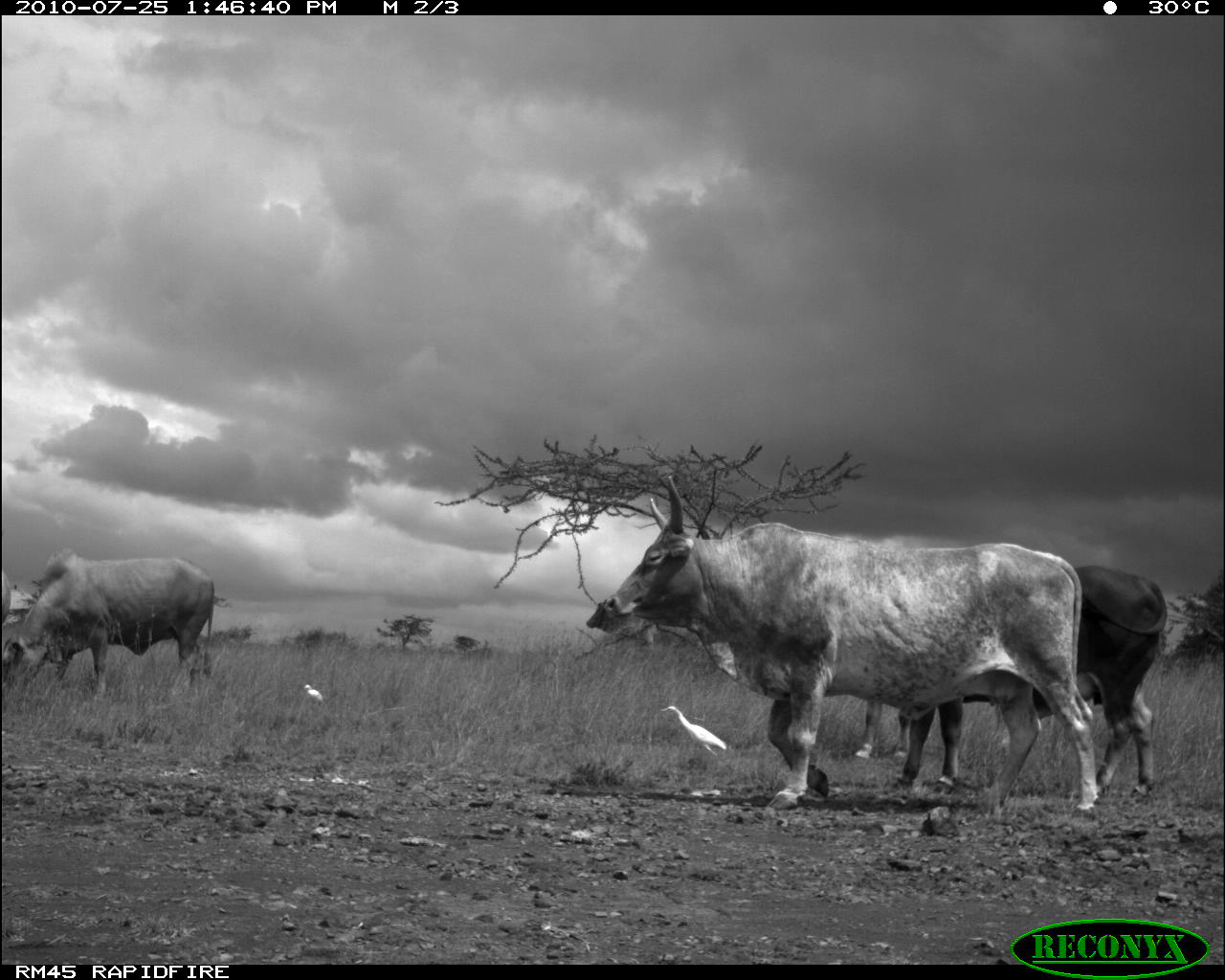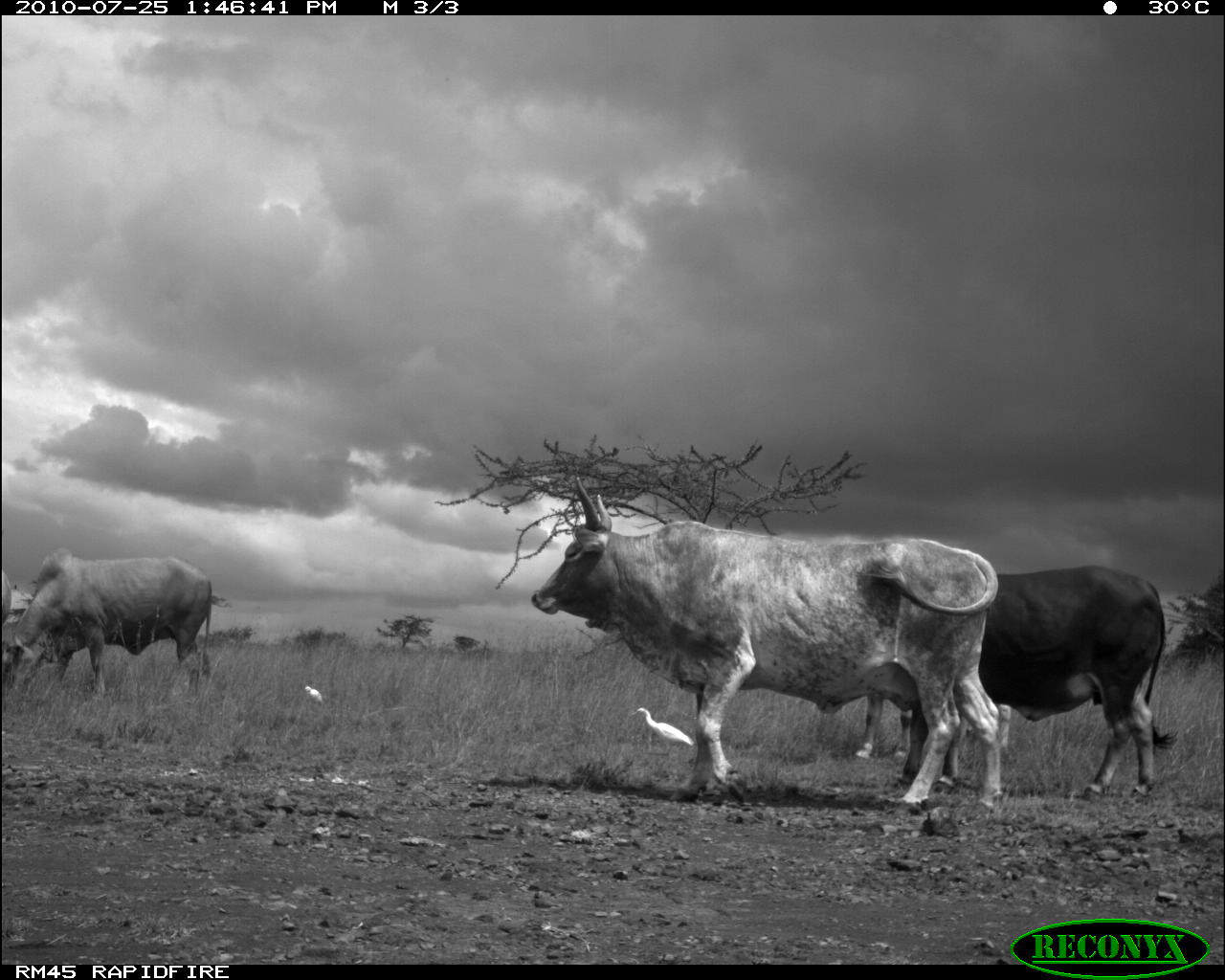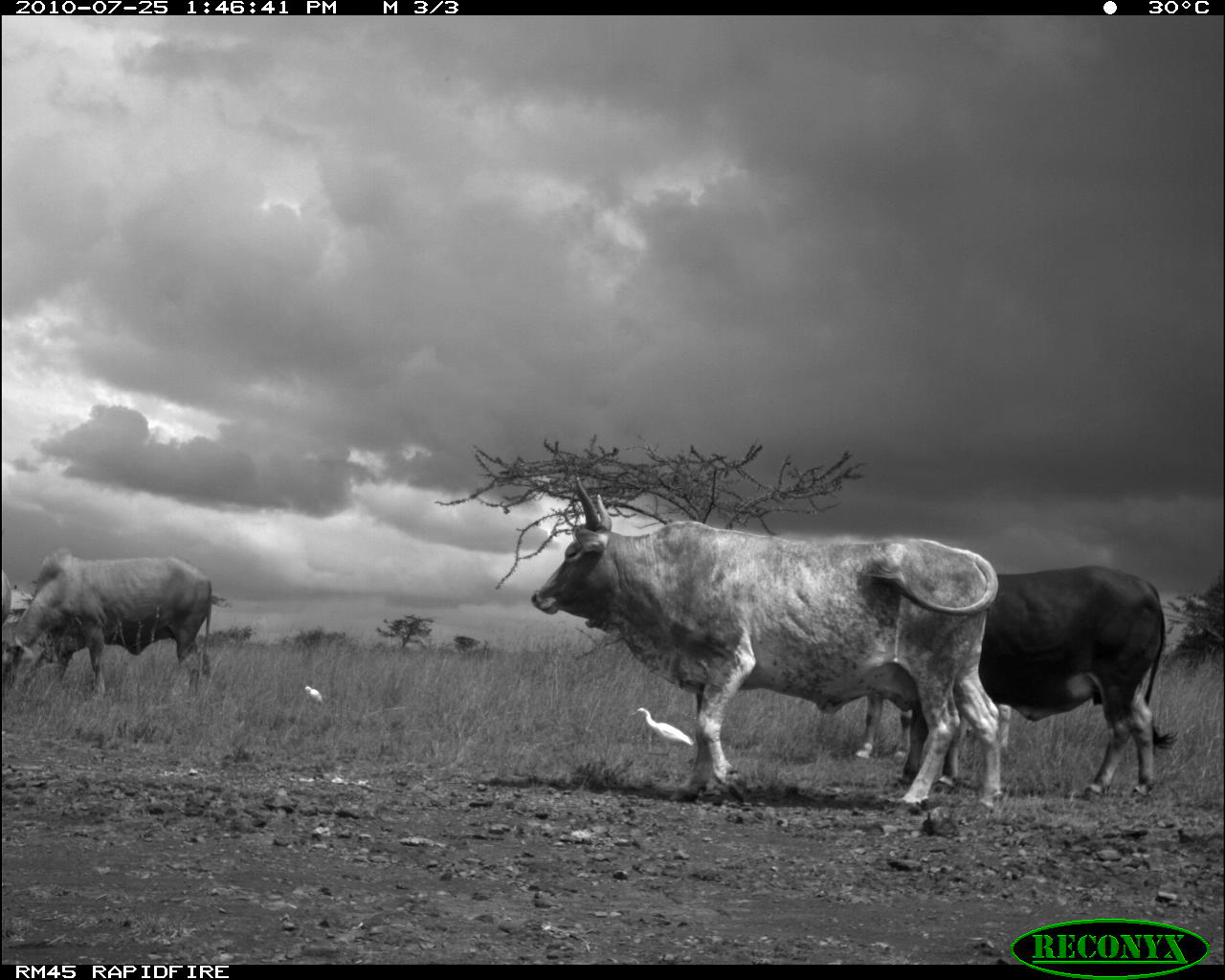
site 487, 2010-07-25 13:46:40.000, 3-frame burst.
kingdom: Animalia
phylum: Chordata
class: Mammalia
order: Artiodactyla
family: Bovidae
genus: Bos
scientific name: Bos taurus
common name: domestic cattle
Bos taurus (domestic cattle), count 3.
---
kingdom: Animalia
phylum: Chordata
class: Aves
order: Pelecaniformes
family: Ardeidae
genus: Bubulcus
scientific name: Bubulcus ibis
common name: cattle egret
Bubulcus ibis (cattle egret), count 2.